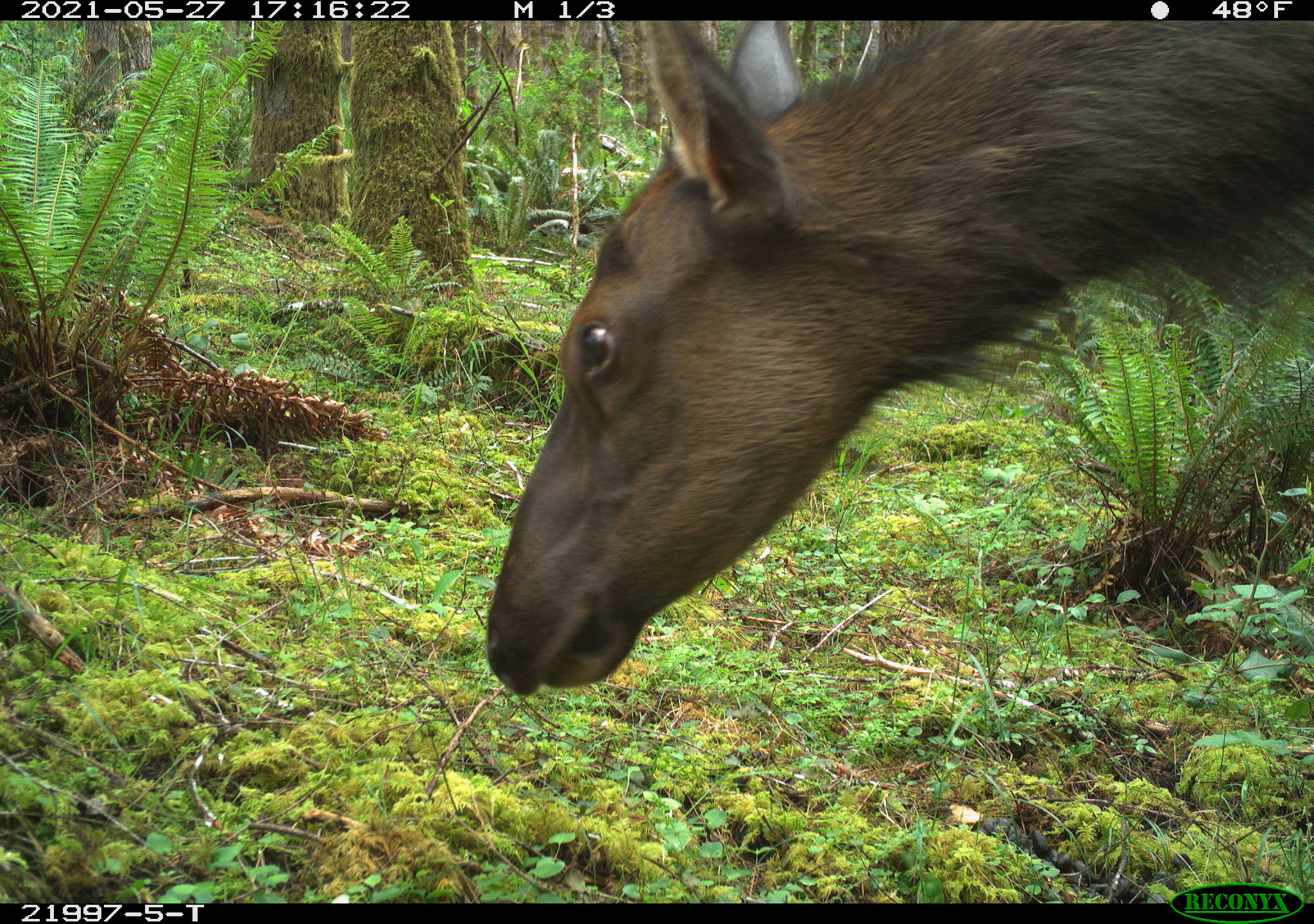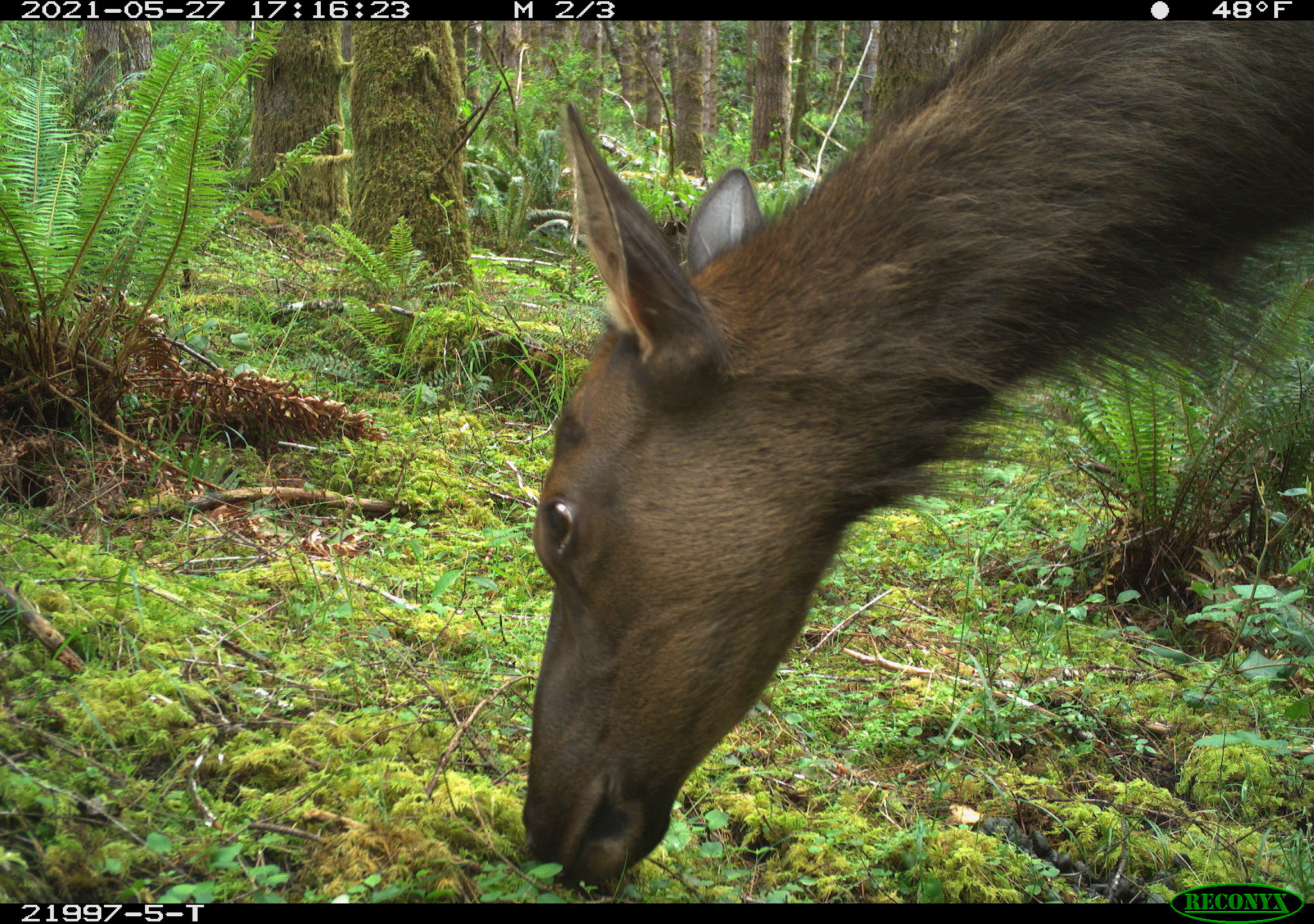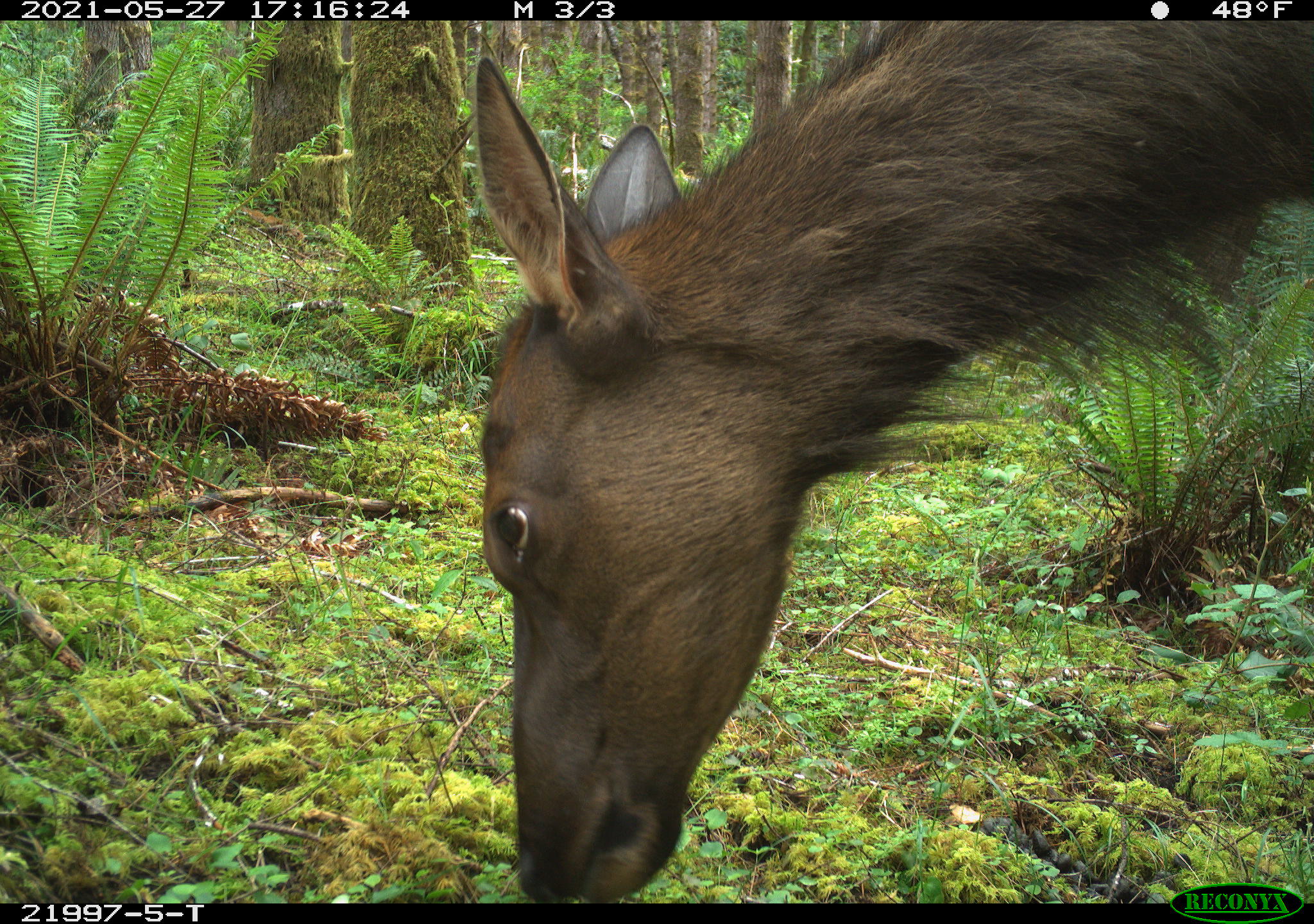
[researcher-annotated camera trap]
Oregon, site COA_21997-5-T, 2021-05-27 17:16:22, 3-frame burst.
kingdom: Animalia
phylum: Chordata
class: Mammalia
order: Artiodactyla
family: Cervidae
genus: Cervus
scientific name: Cervus canadensis roosevelti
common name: roosevelt elk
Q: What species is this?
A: Roosevelt elk (Cervus canadensis roosevelti).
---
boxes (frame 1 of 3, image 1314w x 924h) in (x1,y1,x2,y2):
roosevelt elk: (467,21,1311,716)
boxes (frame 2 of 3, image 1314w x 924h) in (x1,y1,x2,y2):
roosevelt elk: (507,21,1312,880)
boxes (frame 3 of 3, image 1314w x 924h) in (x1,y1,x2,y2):
roosevelt elk: (468,21,1312,880)